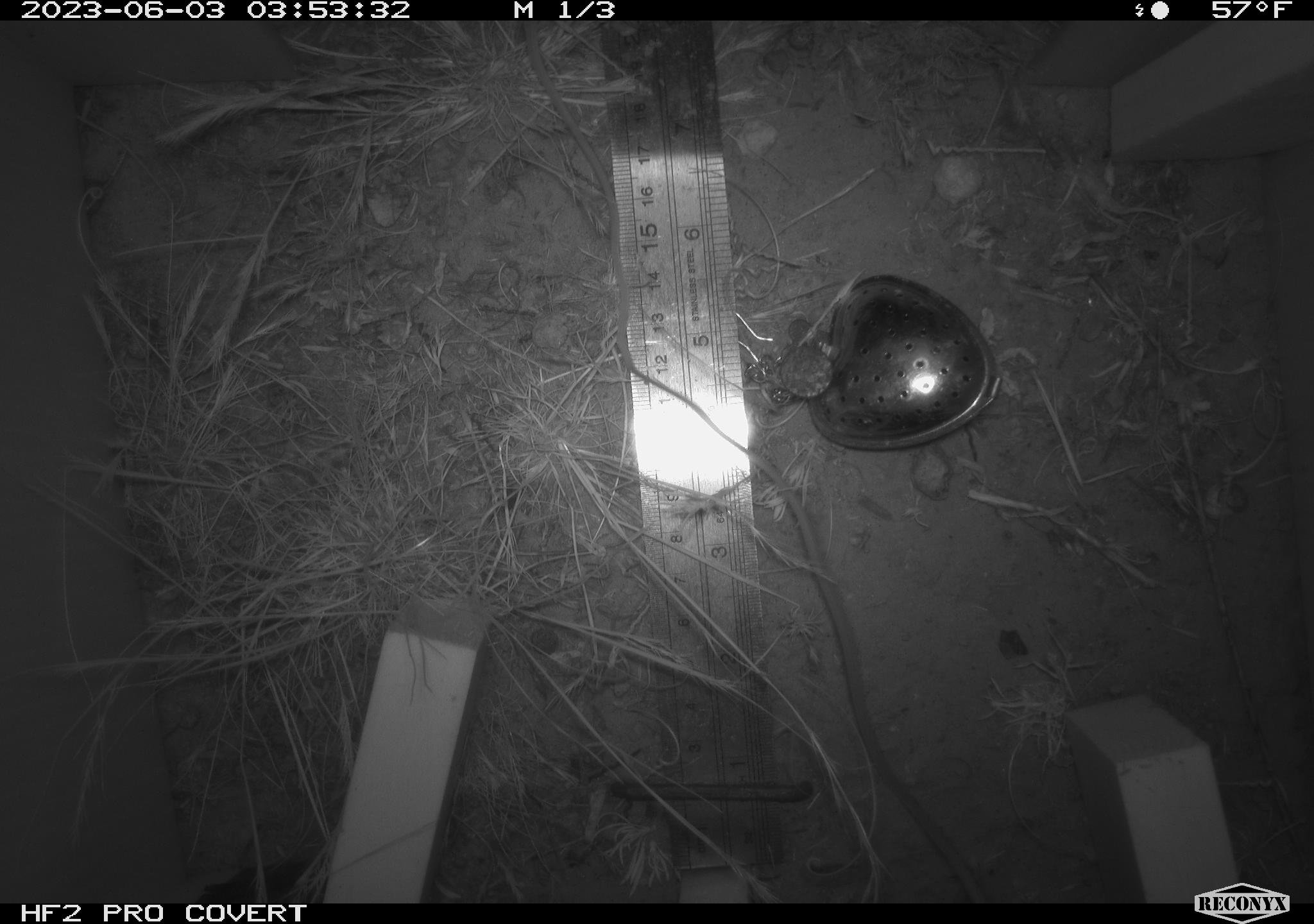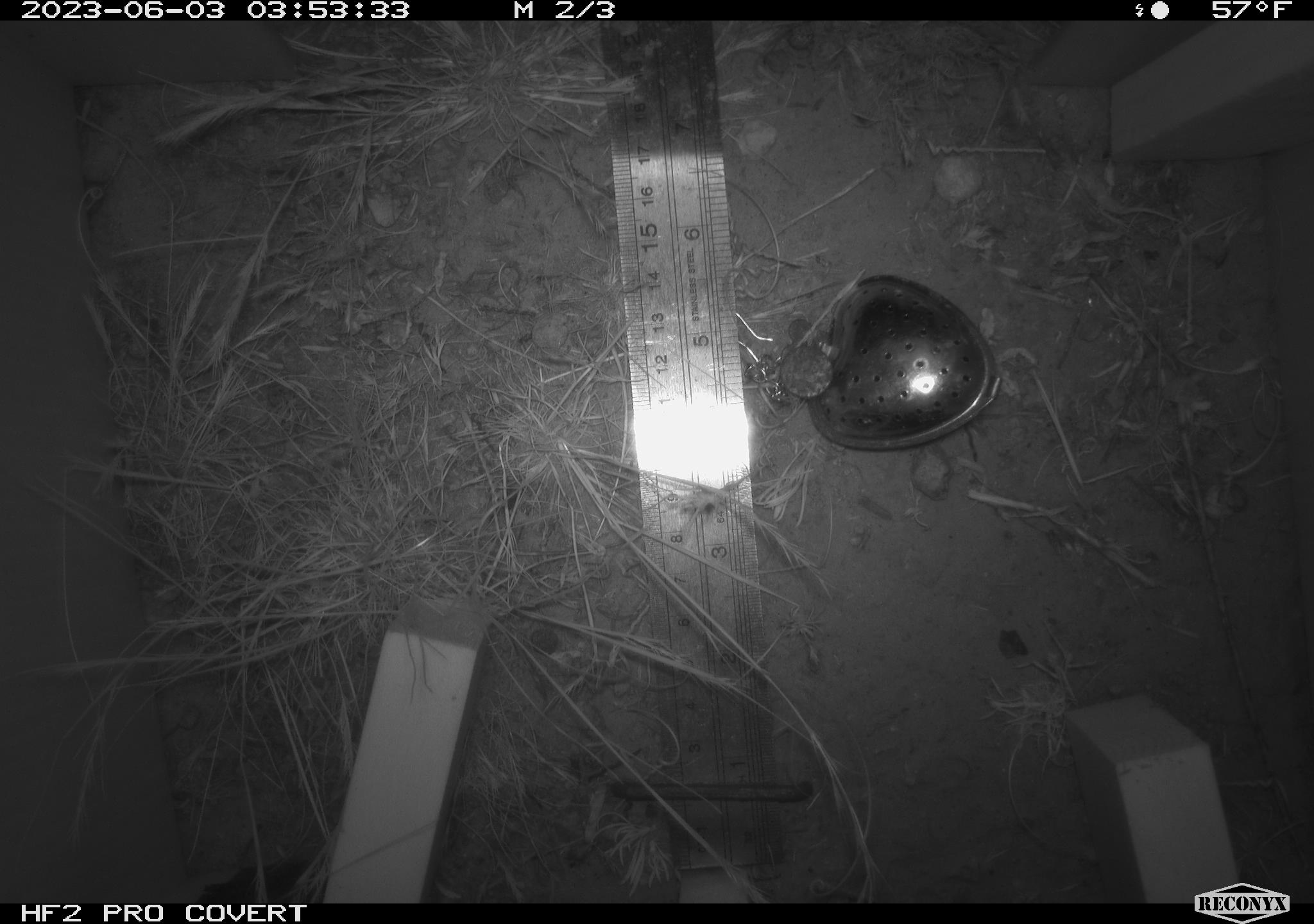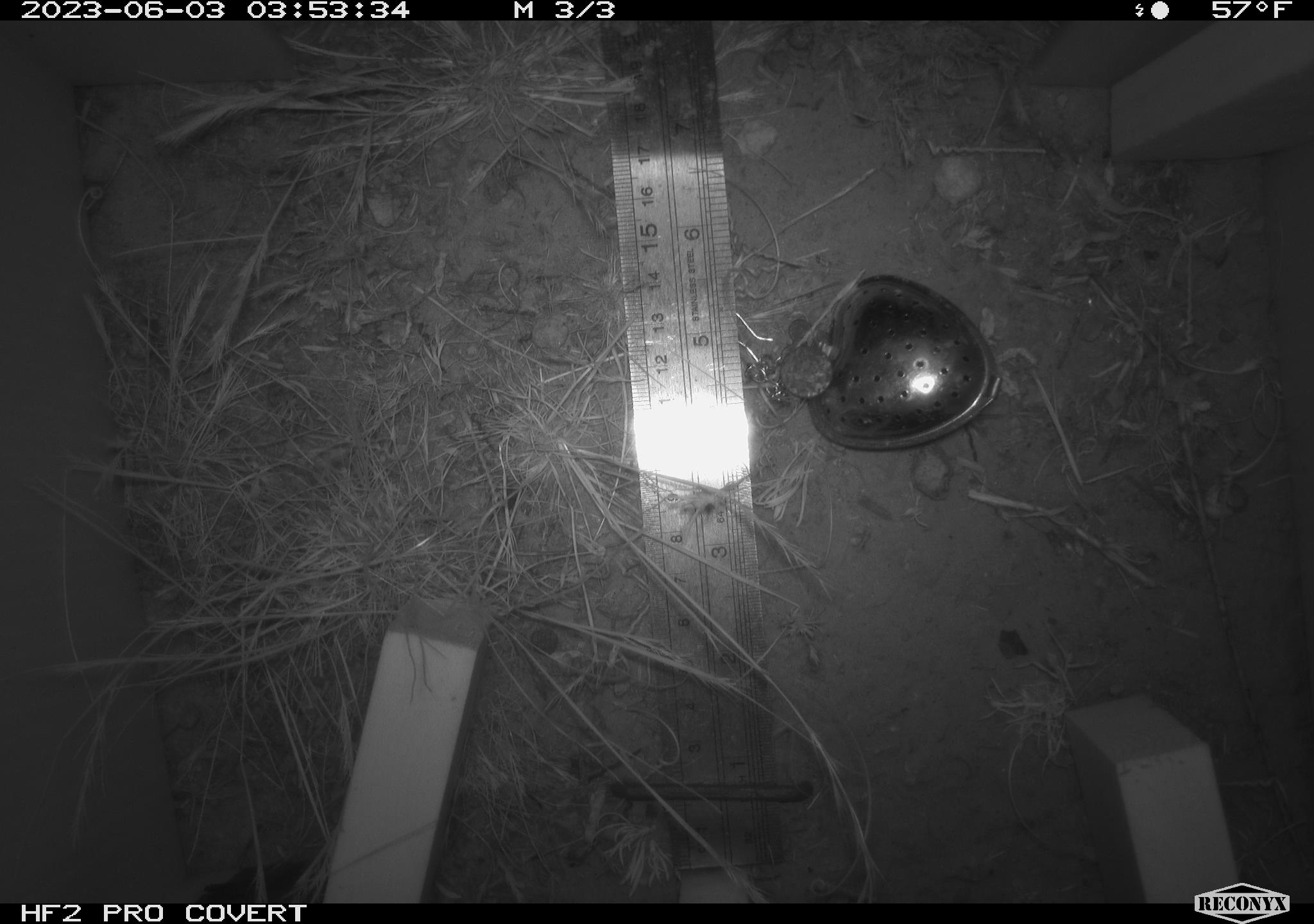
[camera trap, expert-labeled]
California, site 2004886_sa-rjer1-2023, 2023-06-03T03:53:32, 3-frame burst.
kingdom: Animalia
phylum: Chordata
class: Mammalia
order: Rodentia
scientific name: Rodentia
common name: mouse species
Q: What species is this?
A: Mouse species (Rodentia).